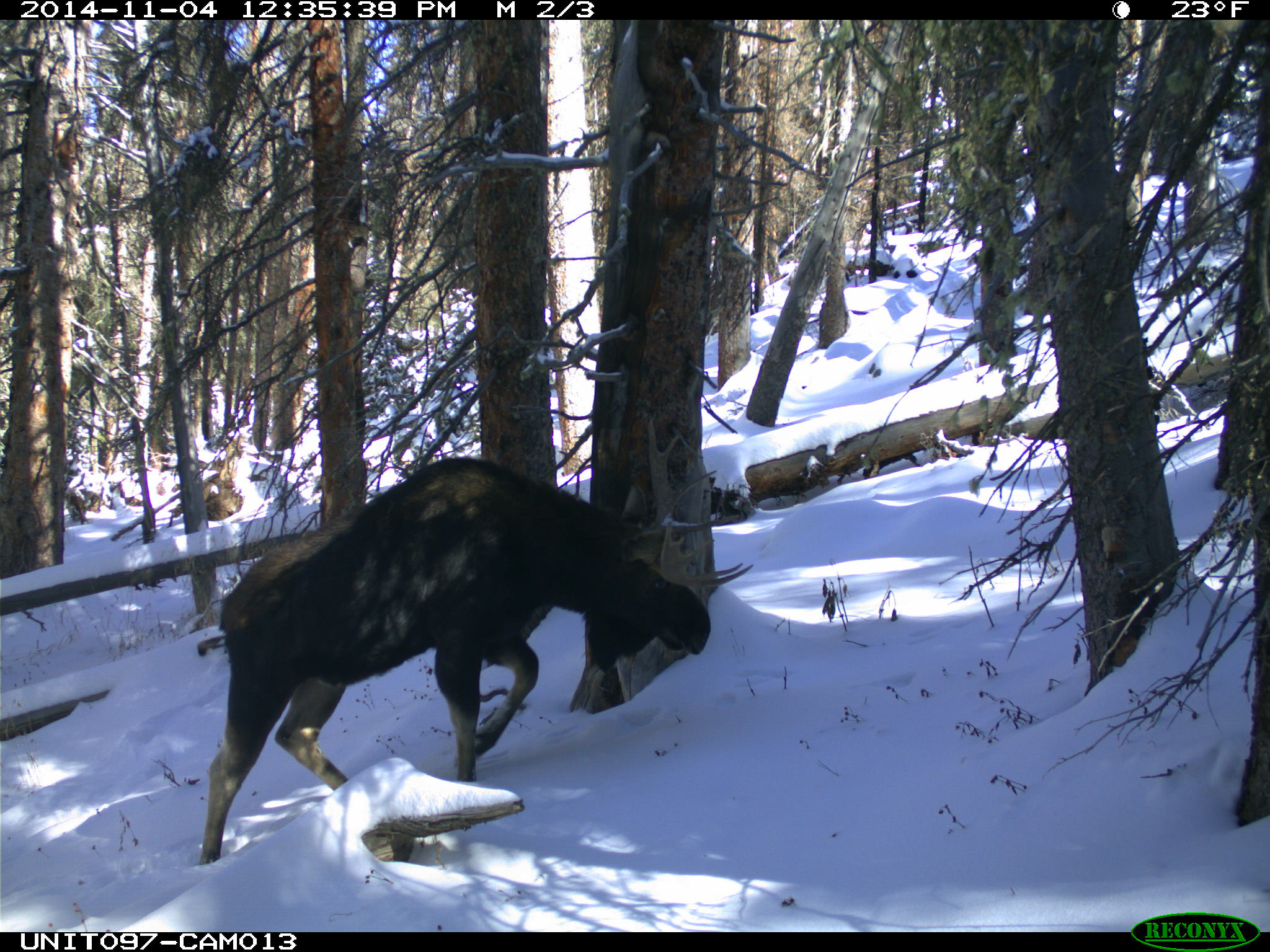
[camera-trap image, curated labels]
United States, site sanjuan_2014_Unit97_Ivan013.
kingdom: Animalia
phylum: Chordata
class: Mammalia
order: Artiodactyla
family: Cervidae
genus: Alces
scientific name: Alces alces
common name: moose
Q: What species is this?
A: Alces alces (moose).